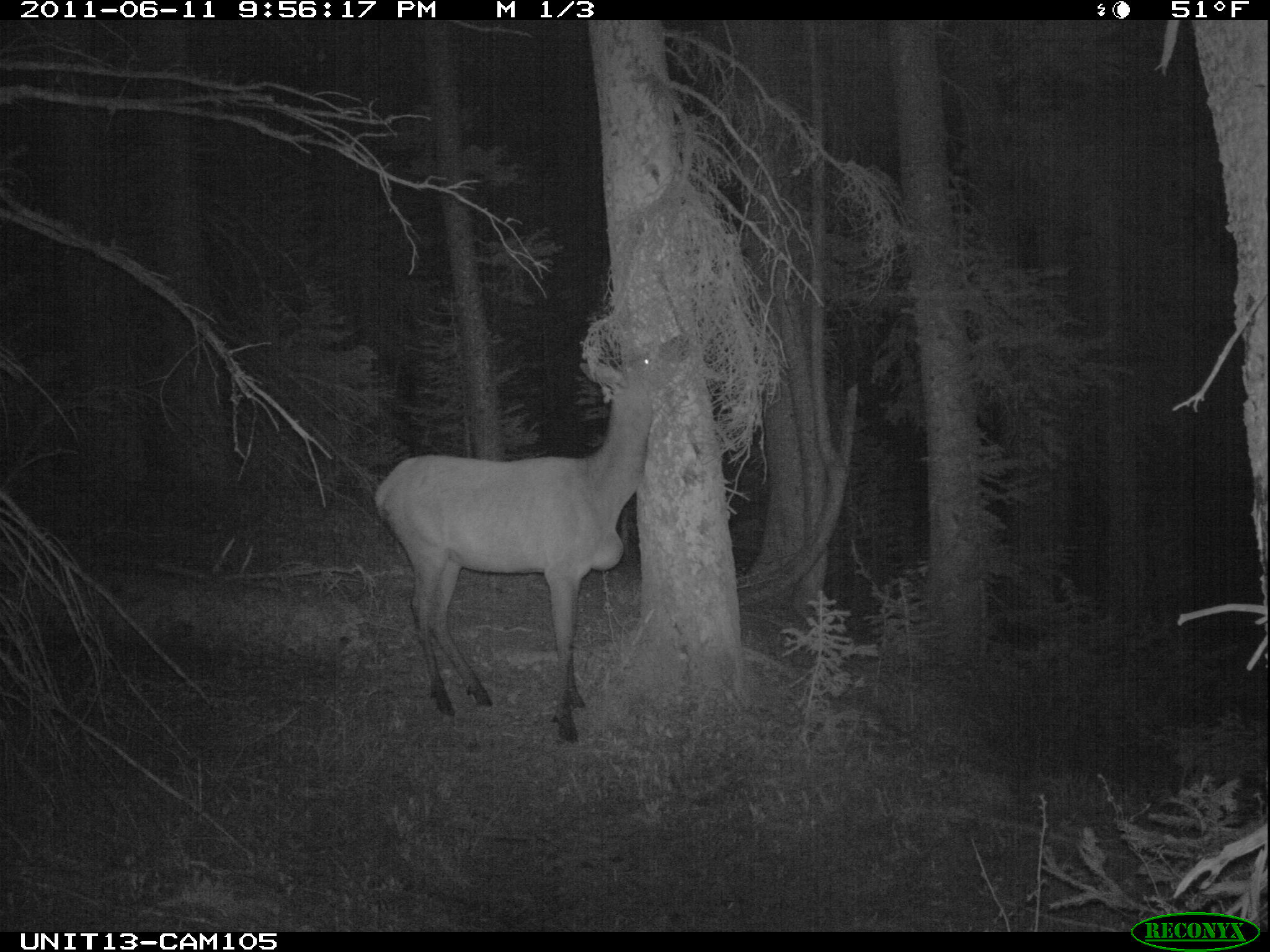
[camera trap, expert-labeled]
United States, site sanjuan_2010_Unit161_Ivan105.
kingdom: Animalia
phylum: Chordata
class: Mammalia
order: Artiodactyla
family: Cervidae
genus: Cervus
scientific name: Cervus elaphus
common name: red deer